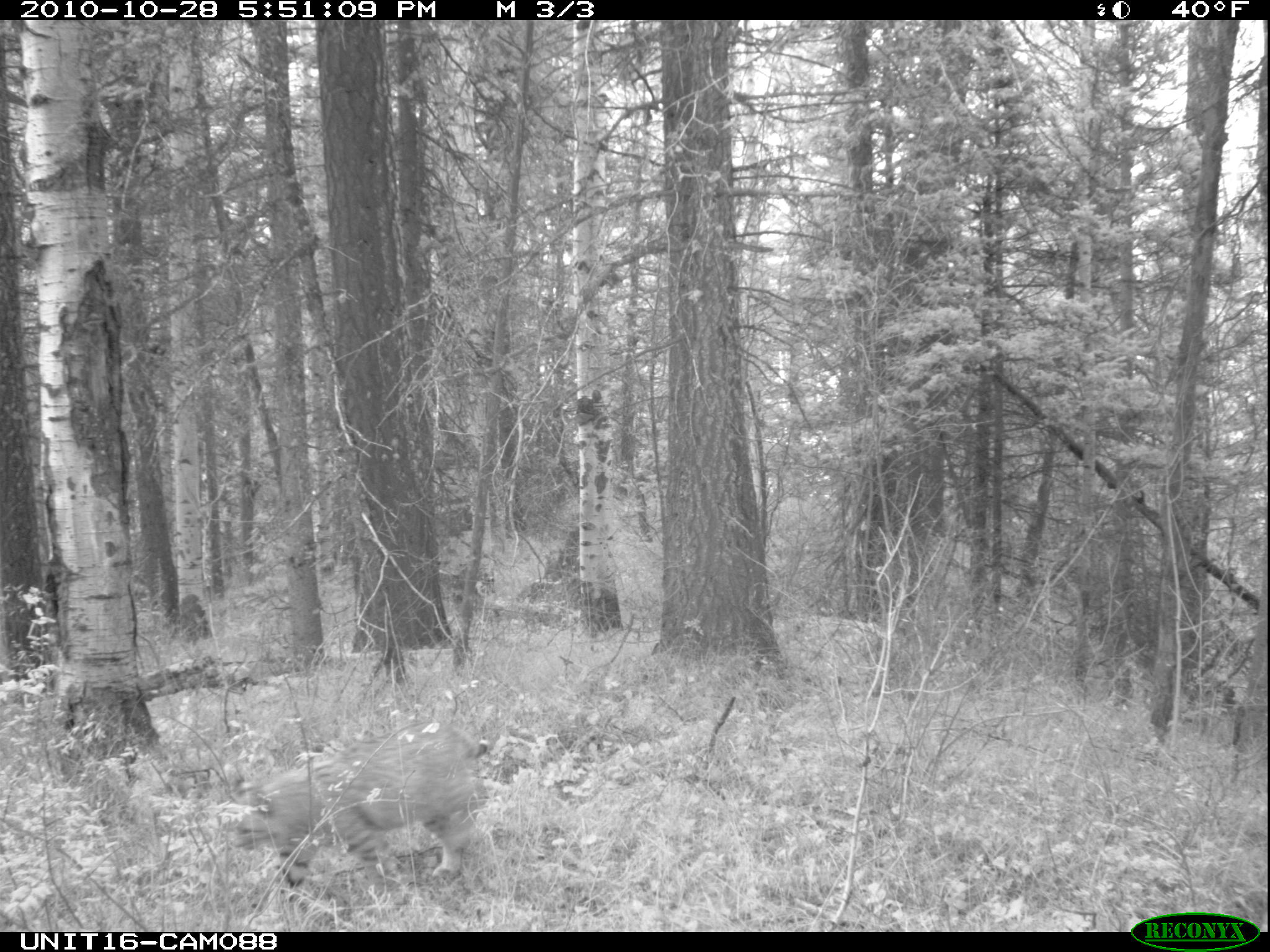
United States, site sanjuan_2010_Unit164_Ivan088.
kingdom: Animalia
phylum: Chordata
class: Mammalia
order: Carnivora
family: Felidae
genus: Lynx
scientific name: Lynx rufus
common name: bobcat